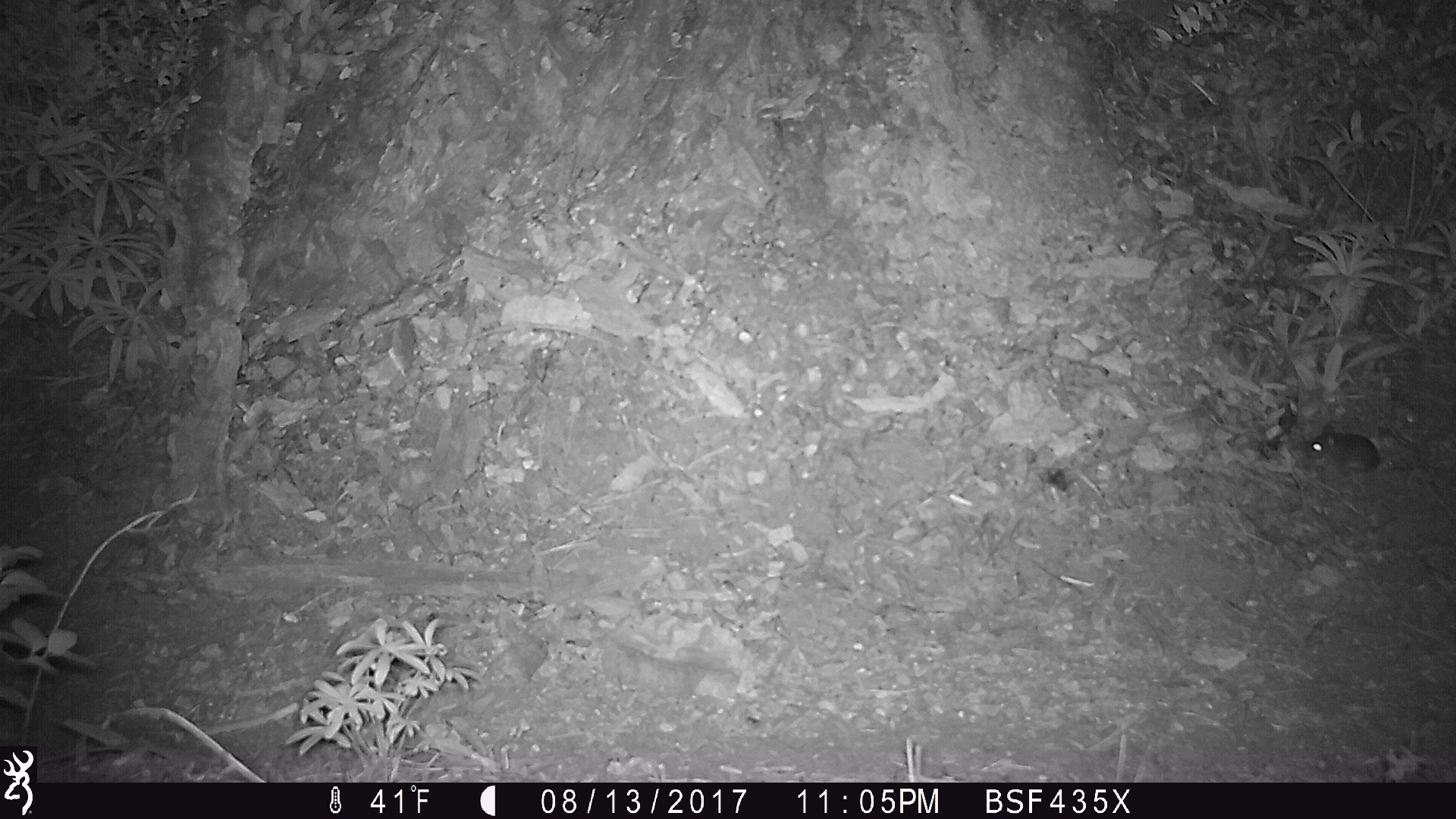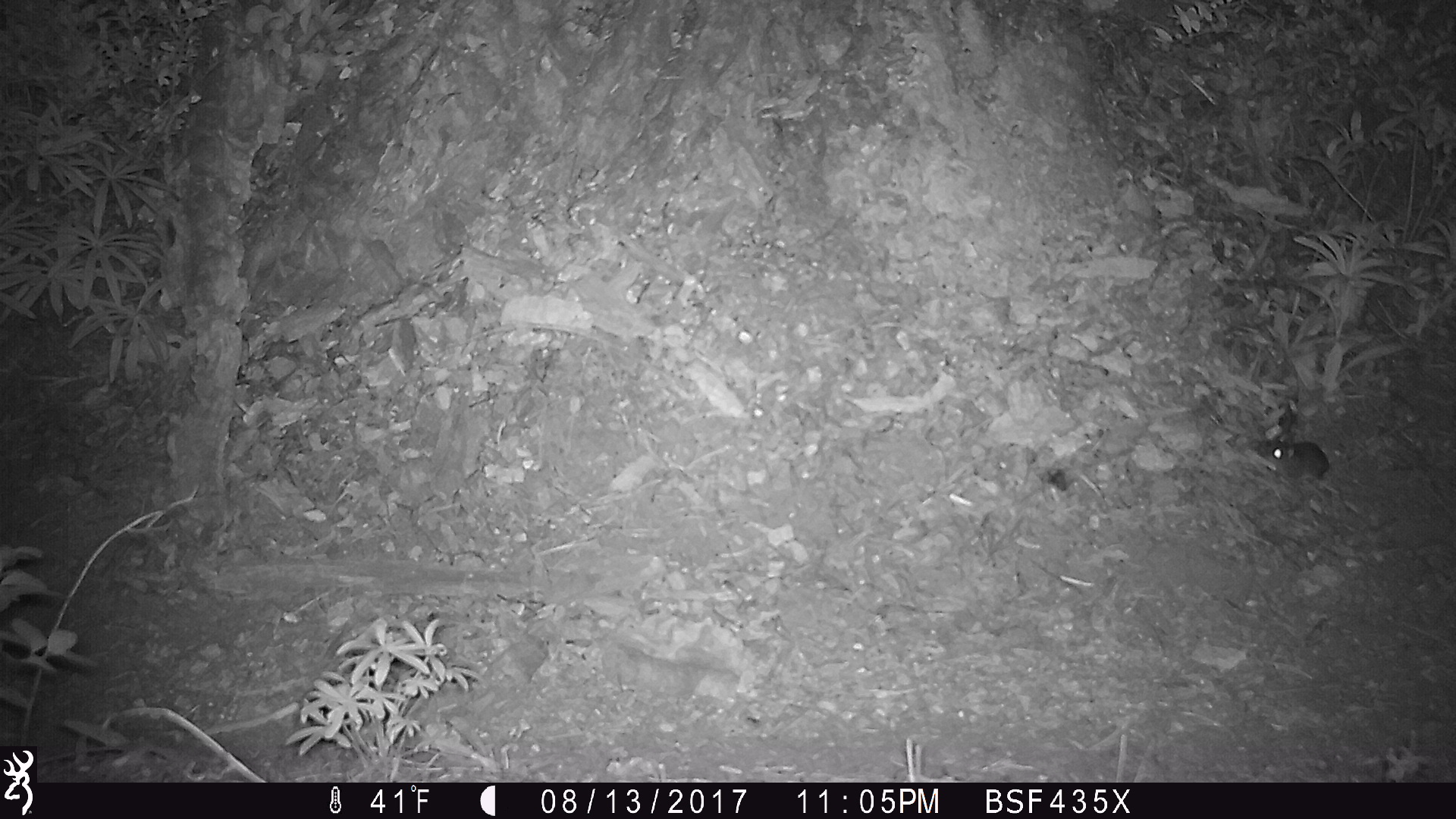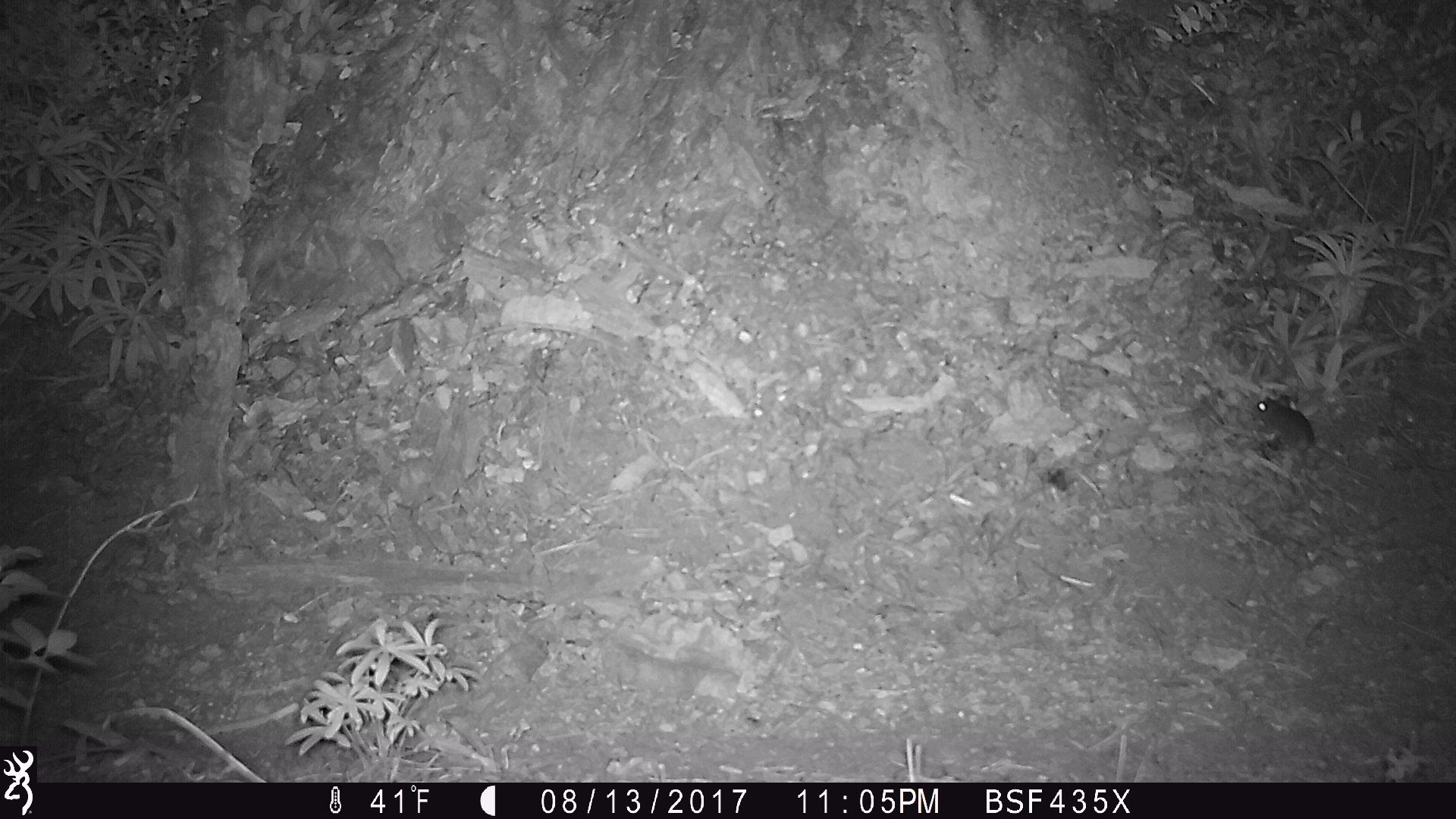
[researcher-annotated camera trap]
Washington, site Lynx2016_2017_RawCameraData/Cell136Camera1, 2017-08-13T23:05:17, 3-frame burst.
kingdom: Animalia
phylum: Chordata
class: Mammalia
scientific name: Mammalia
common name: small mammal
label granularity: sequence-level